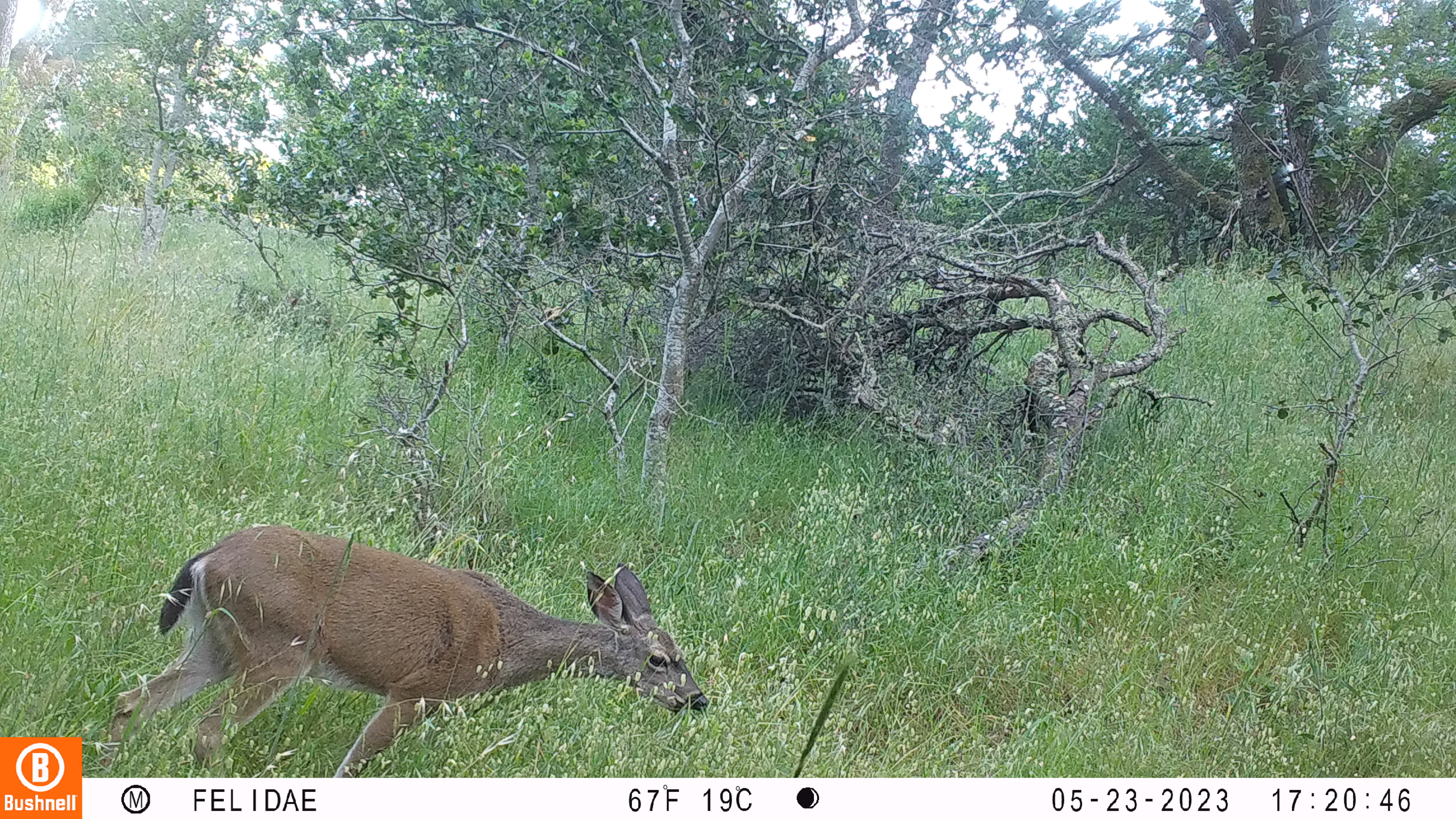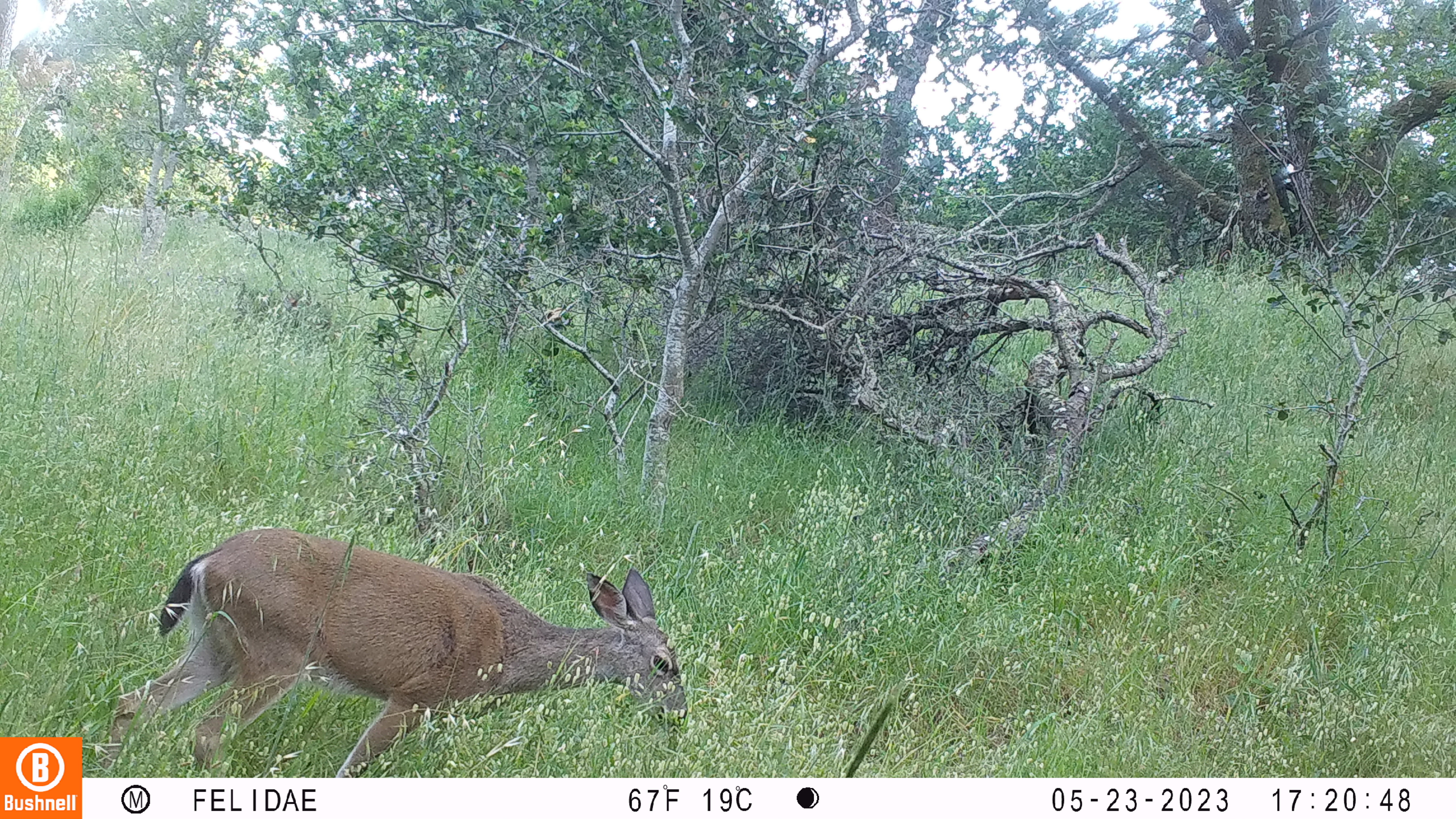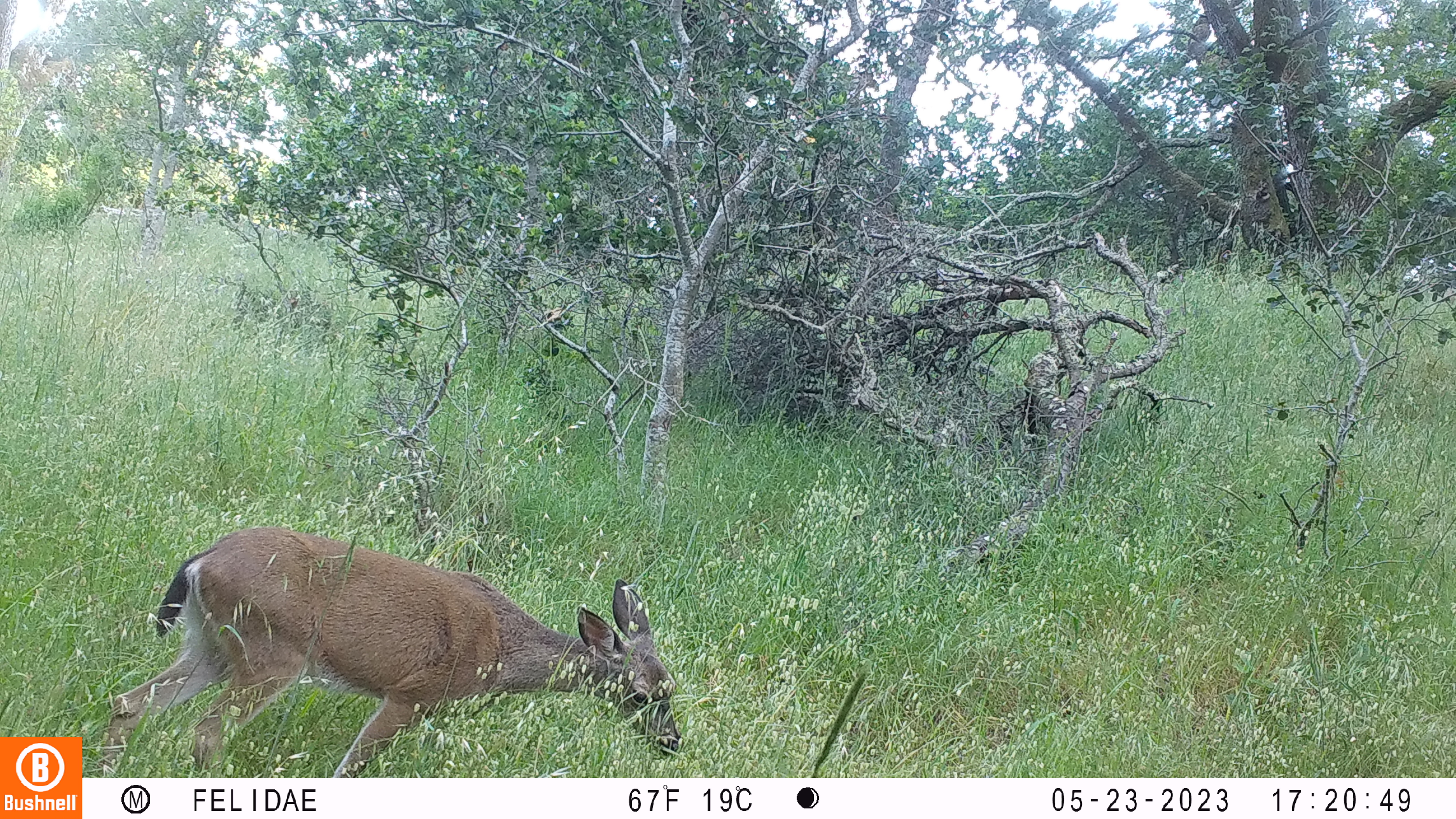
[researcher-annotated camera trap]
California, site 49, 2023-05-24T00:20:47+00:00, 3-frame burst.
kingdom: Animalia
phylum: Chordata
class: Mammalia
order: Artiodactyla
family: Cervidae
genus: Odocoileus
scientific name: Odocoileus hemionus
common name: mule deer